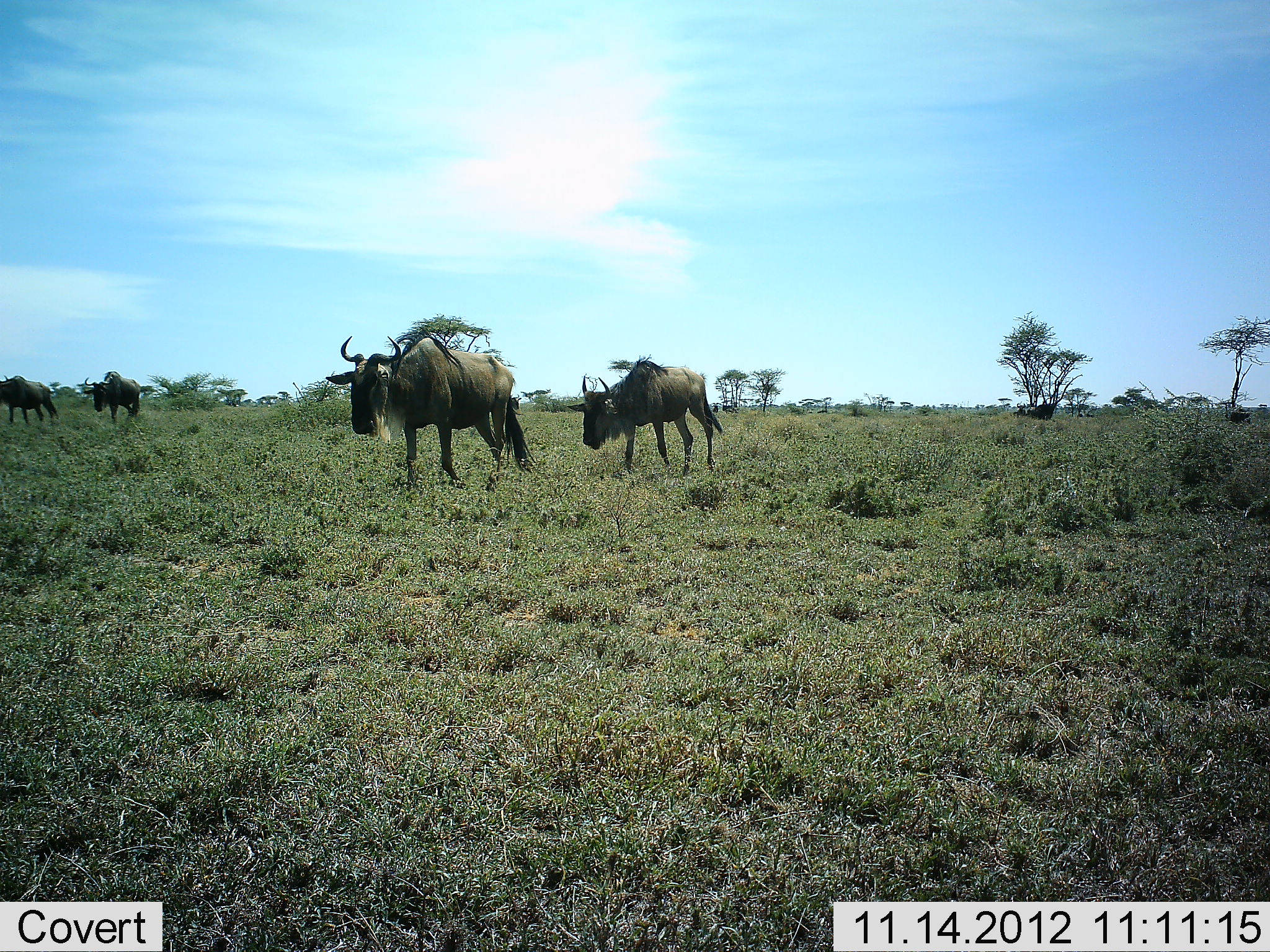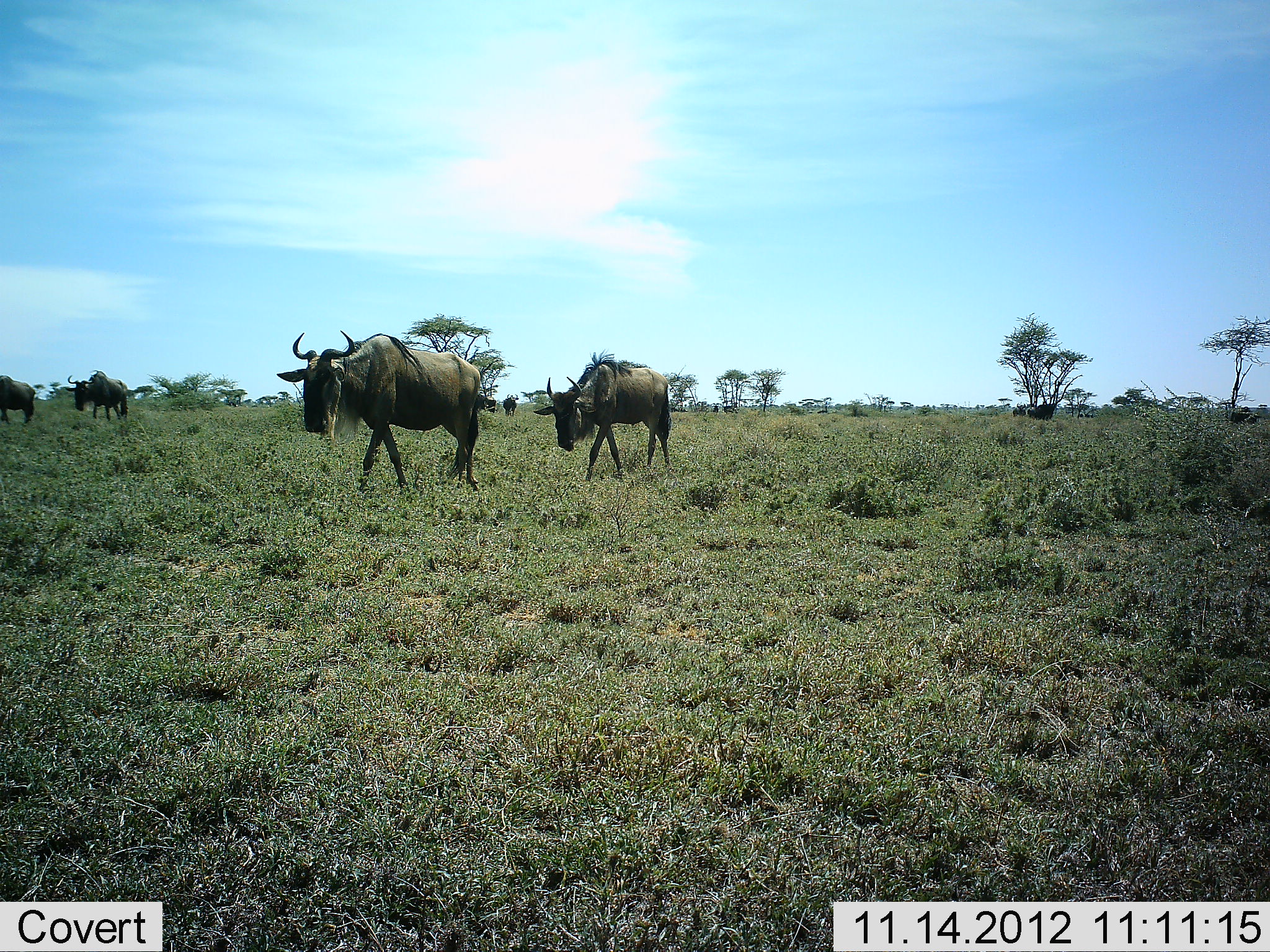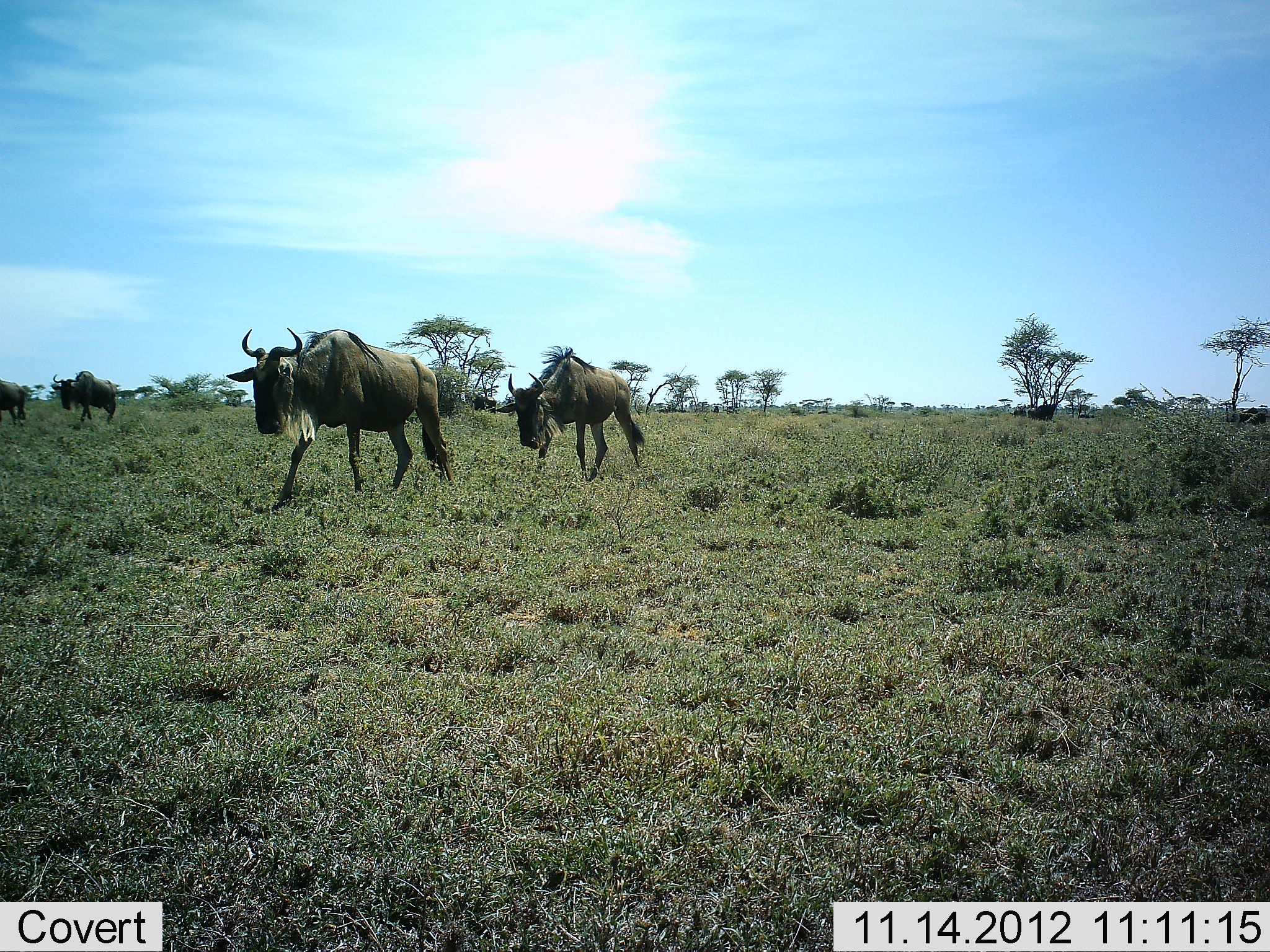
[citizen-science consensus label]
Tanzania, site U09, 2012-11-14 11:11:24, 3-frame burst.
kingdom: Animalia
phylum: Chordata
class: Mammalia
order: Artiodactyla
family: Bovidae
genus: Connochaetes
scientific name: Connochaetes taurinus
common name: blue wildebeest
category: wildebeest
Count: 7.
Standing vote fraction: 10%.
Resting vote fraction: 10%.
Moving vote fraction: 100%.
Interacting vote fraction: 0%.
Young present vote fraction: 0%.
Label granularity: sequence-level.